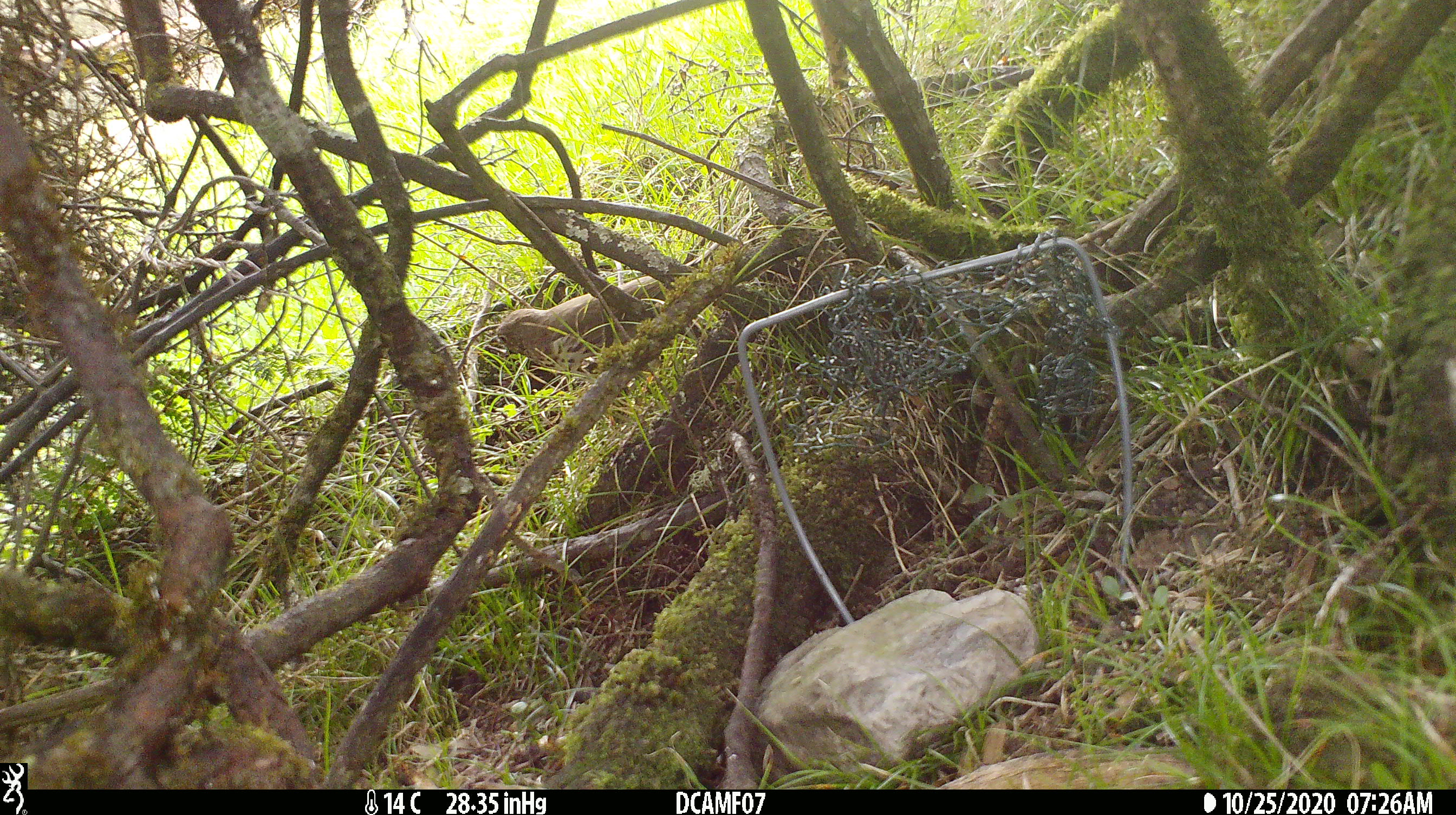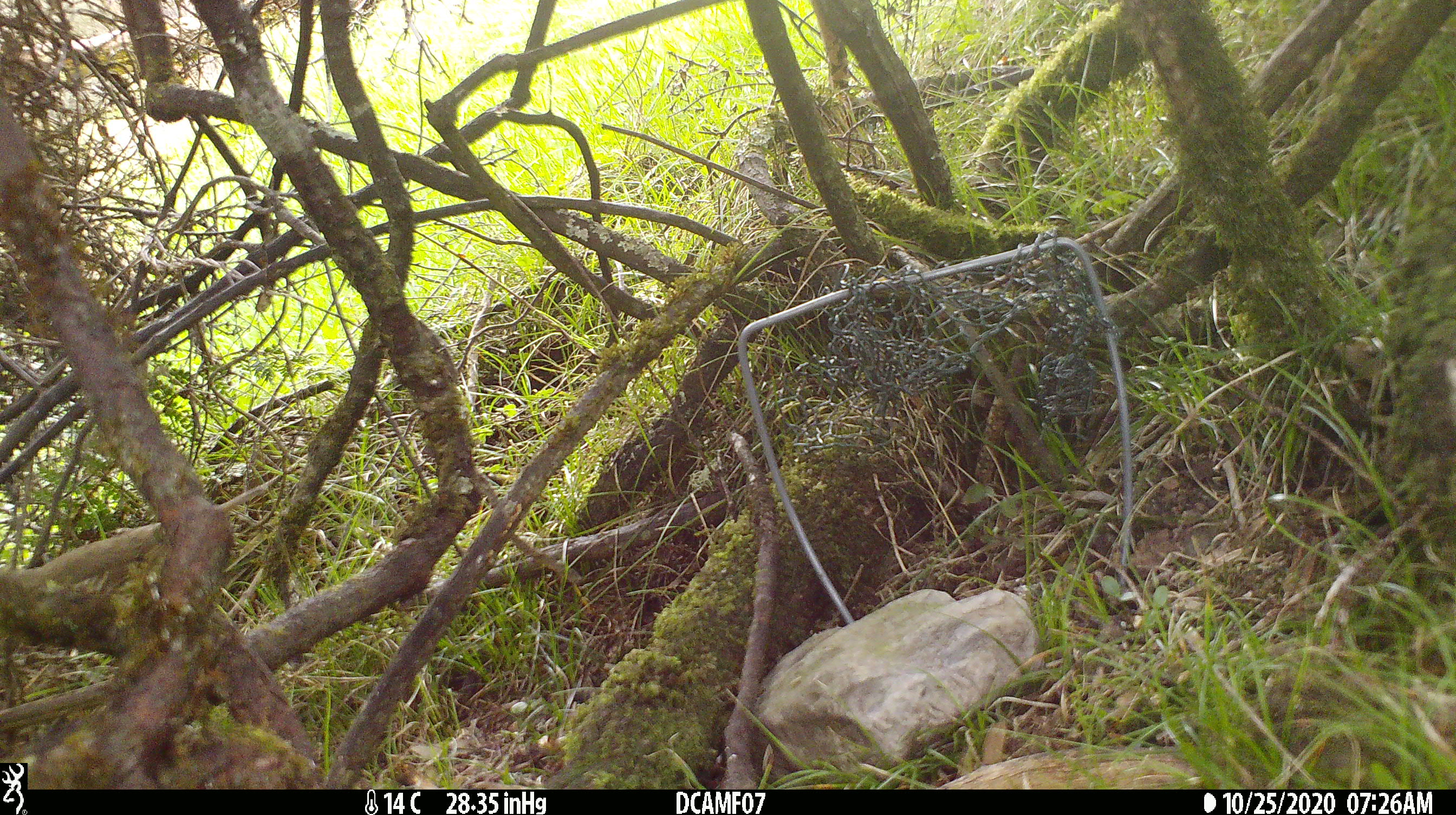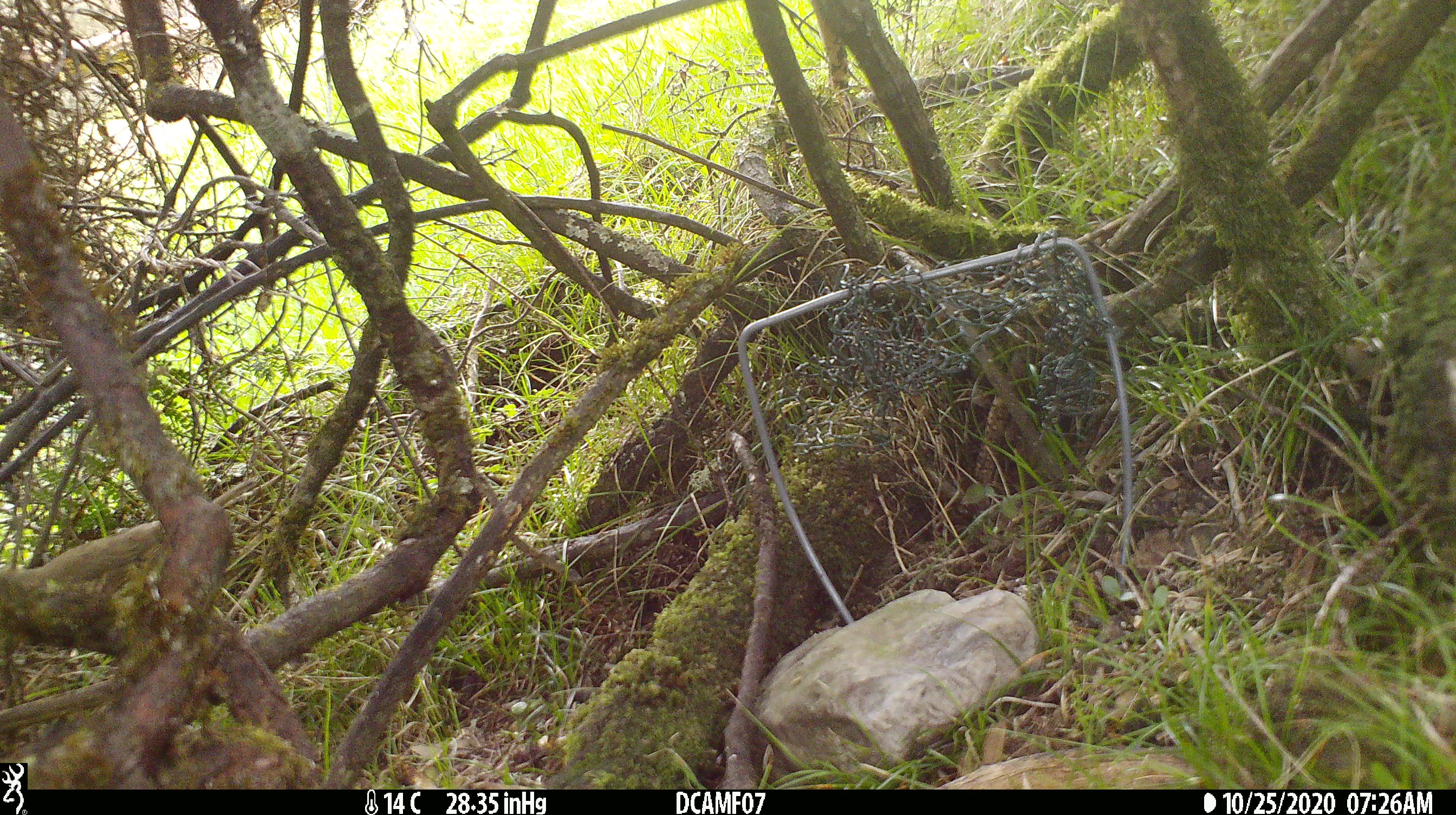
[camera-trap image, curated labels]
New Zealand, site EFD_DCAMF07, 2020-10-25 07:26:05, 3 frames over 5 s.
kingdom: Animalia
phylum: Chordata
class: Aves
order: Passeriformes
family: Turdidae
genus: Turdus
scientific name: Turdus philomelos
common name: song thrush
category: thrush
Thrush (song thrush) (Turdus philomelos).